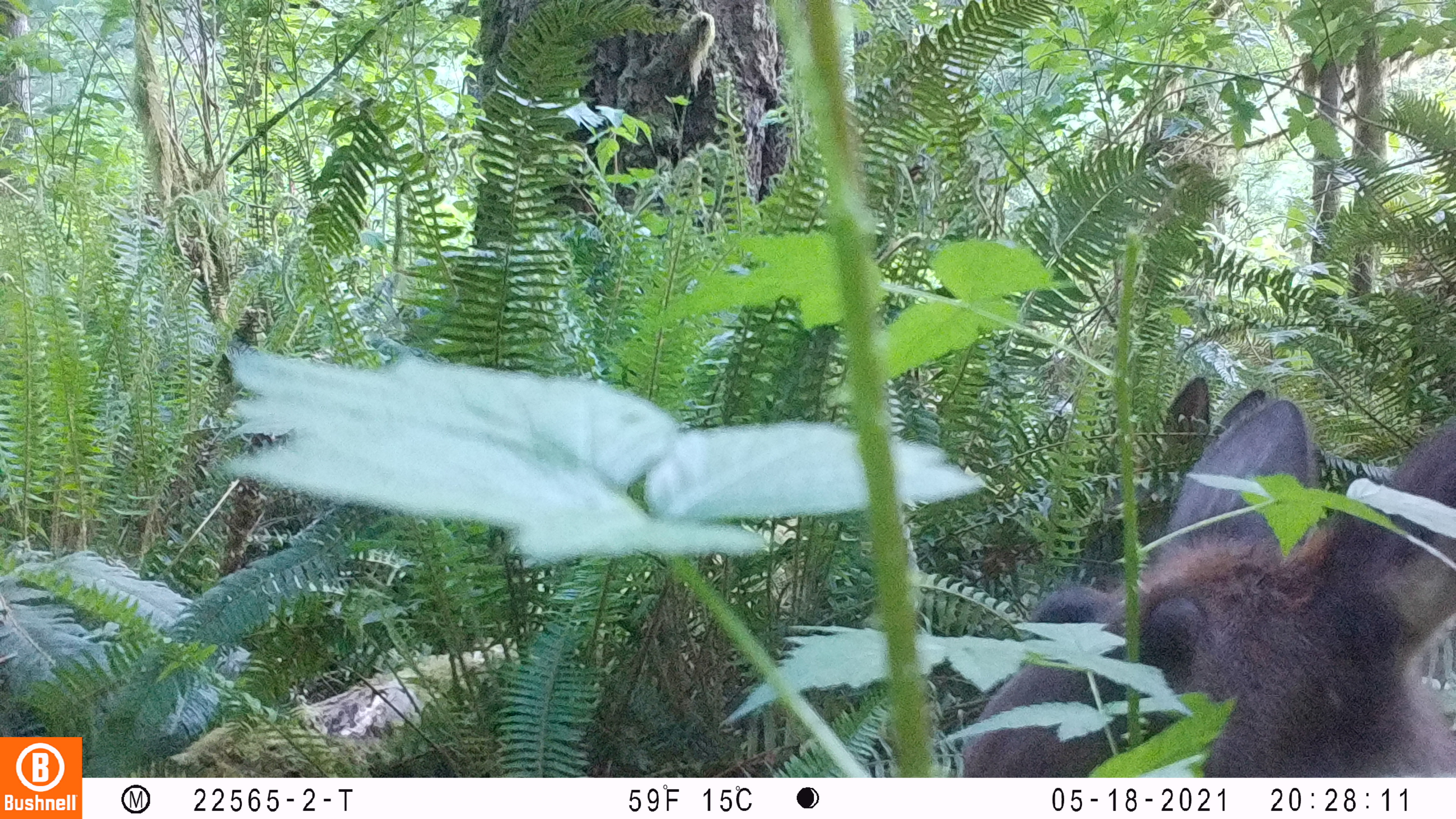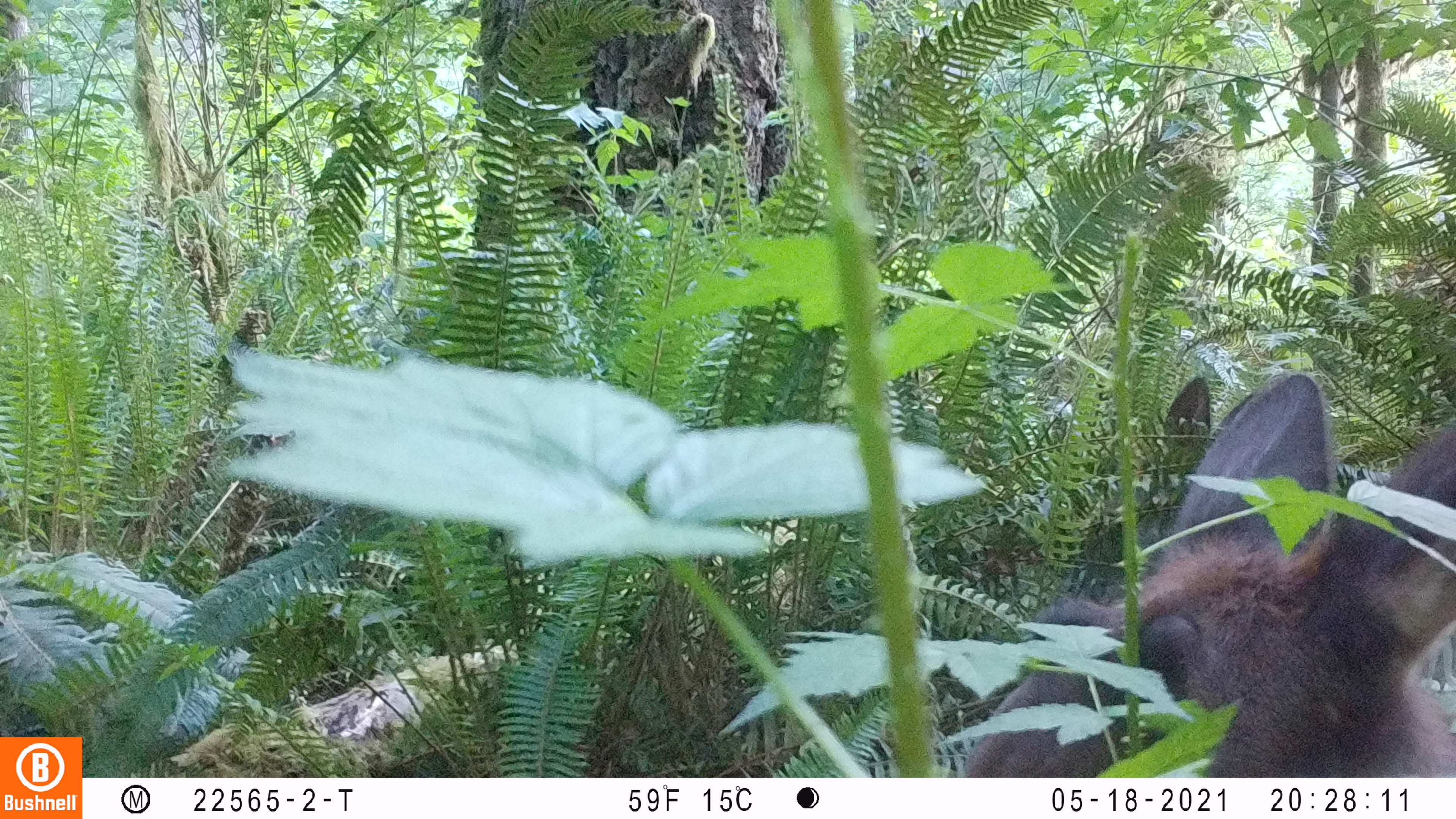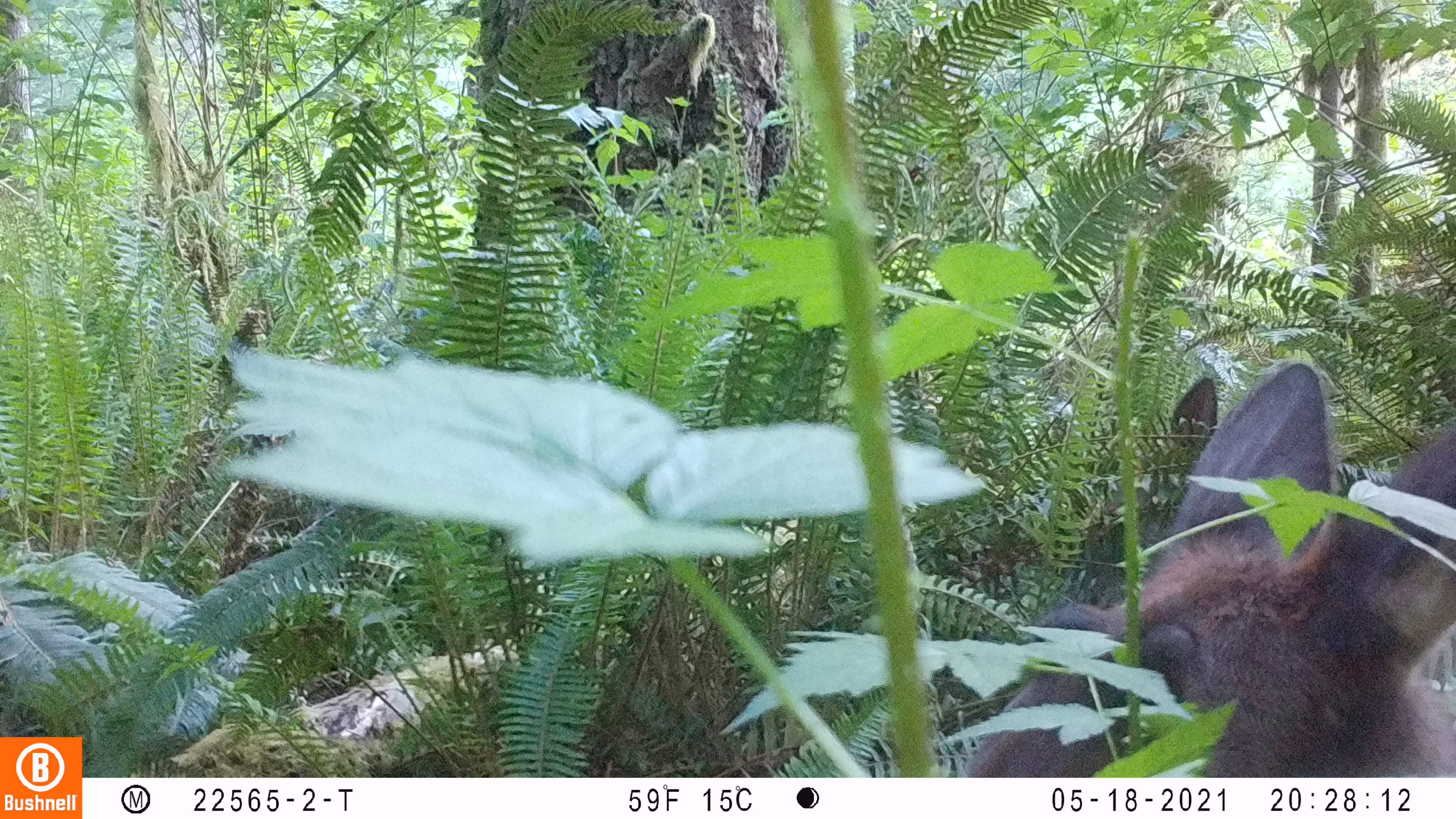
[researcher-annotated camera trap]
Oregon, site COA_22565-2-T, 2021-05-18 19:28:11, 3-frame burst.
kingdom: Animalia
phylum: Chordata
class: Mammalia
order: Artiodactyla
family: Cervidae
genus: Cervus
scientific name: Cervus canadensis roosevelti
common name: roosevelt elk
Roosevelt elk (Cervus canadensis roosevelti).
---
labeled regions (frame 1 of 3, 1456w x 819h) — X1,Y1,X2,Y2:
roosevelt elk: 951,375,1451,772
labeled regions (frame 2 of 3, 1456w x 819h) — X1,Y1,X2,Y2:
roosevelt elk: 957,346,1450,770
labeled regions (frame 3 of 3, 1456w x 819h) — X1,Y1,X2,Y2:
roosevelt elk: 955,349,1451,764